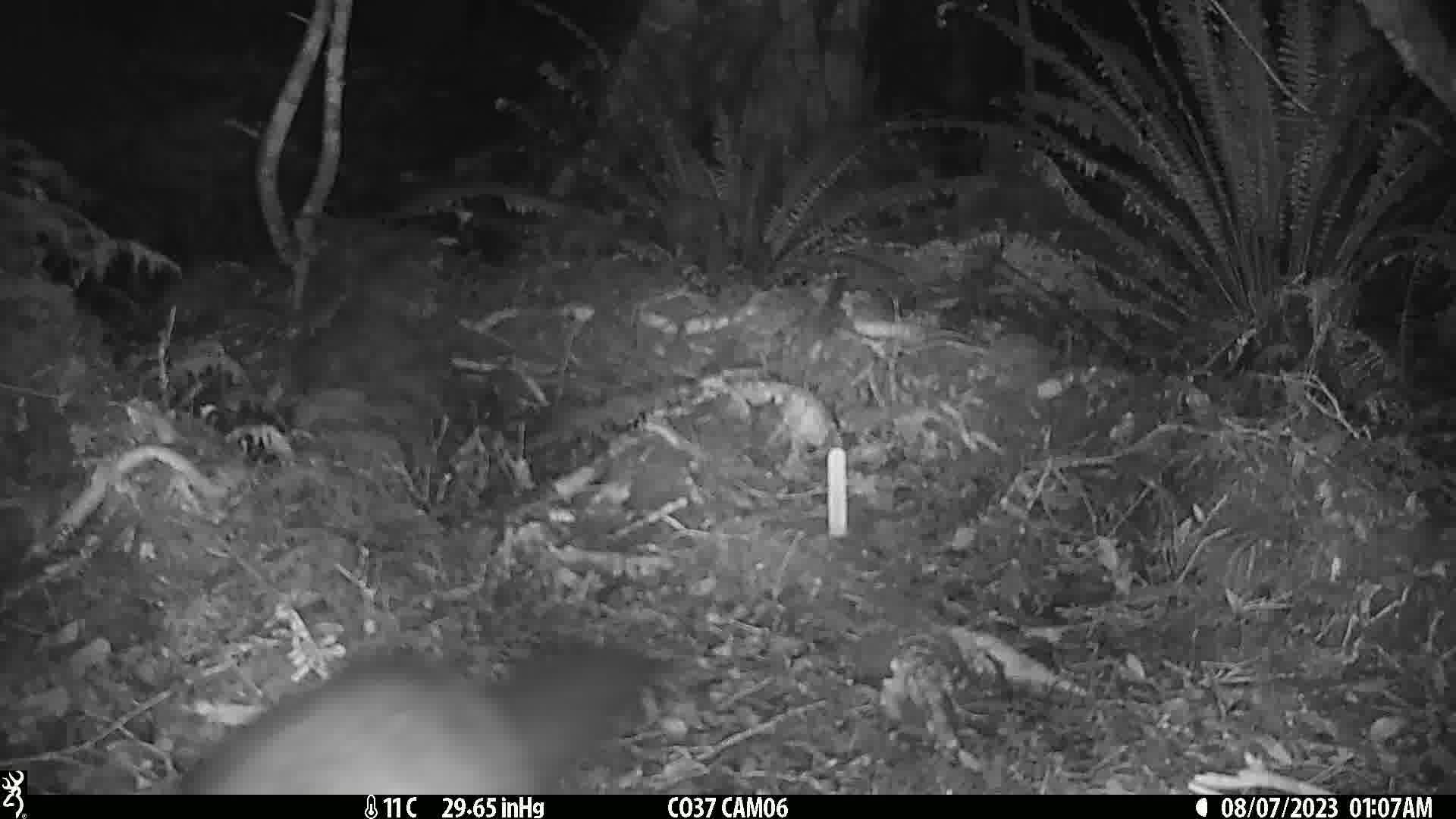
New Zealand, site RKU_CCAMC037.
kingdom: Animalia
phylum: Chordata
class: Mammalia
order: Diprotodontia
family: Phalangeridae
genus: Trichosurus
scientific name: Trichosurus vulpecula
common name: common brushtail possum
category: possum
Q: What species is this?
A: Possum (common brushtail possum) (Trichosurus vulpecula).